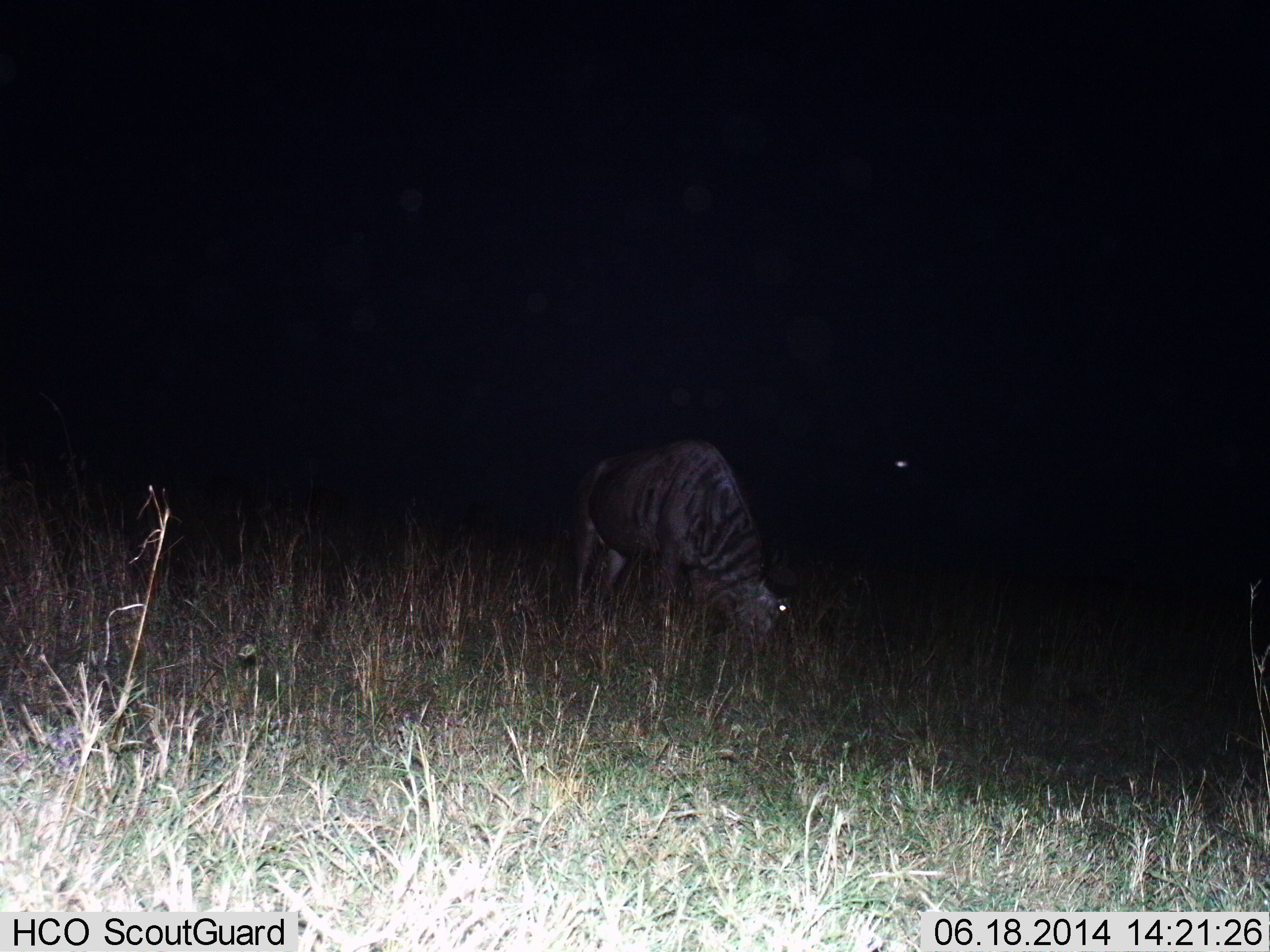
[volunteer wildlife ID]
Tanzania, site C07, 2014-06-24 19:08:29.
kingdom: Animalia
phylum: Chordata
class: Mammalia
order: Artiodactyla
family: Bovidae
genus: Connochaetes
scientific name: Connochaetes taurinus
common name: blue wildebeest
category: wildebeest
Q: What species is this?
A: Wildebeest (blue wildebeest) (Connochaetes taurinus).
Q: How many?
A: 1.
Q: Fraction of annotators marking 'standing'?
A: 50%.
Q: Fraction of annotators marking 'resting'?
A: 0%.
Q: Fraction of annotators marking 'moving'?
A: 0%.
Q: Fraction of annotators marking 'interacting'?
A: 0%.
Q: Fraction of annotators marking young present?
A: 0%.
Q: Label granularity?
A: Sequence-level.